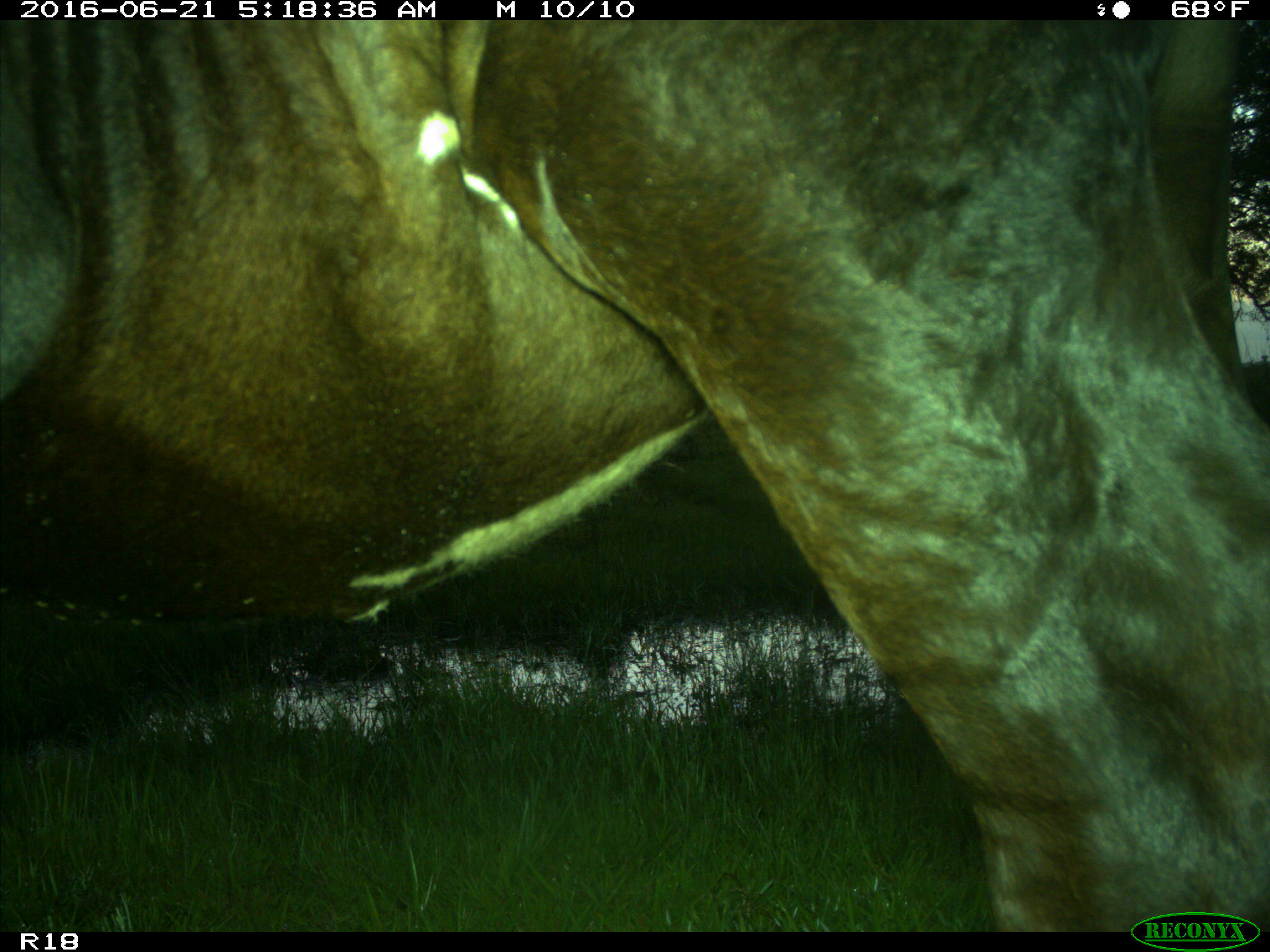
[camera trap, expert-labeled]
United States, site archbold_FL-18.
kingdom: Animalia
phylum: Chordata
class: Mammalia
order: Artiodactyla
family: Bovidae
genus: Bos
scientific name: Bos taurus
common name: domestic cow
Bos taurus (domestic cow).